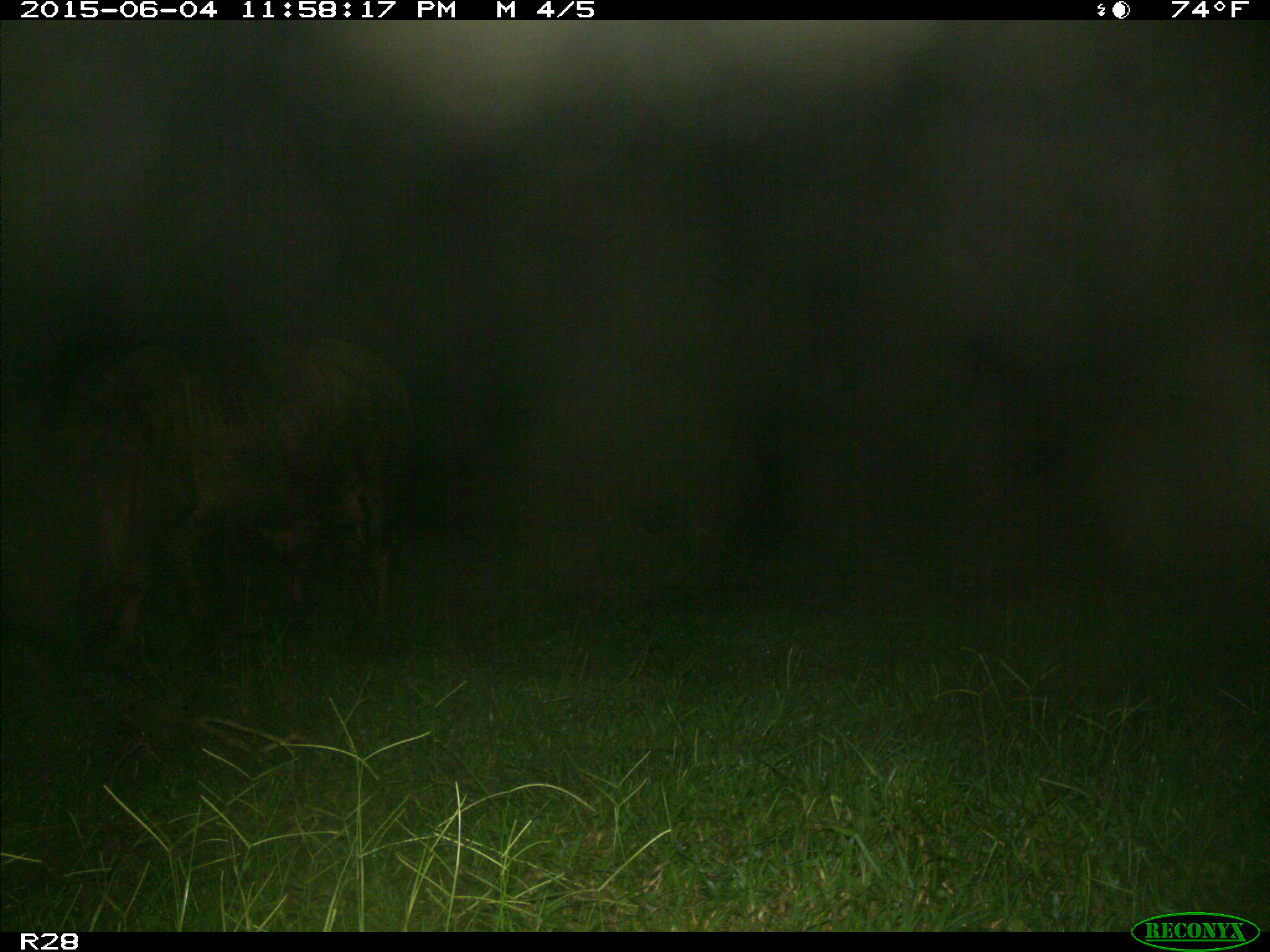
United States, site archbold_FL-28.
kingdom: Animalia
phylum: Chordata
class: Mammalia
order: Artiodactyla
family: Bovidae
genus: Bos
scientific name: Bos taurus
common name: domestic cow